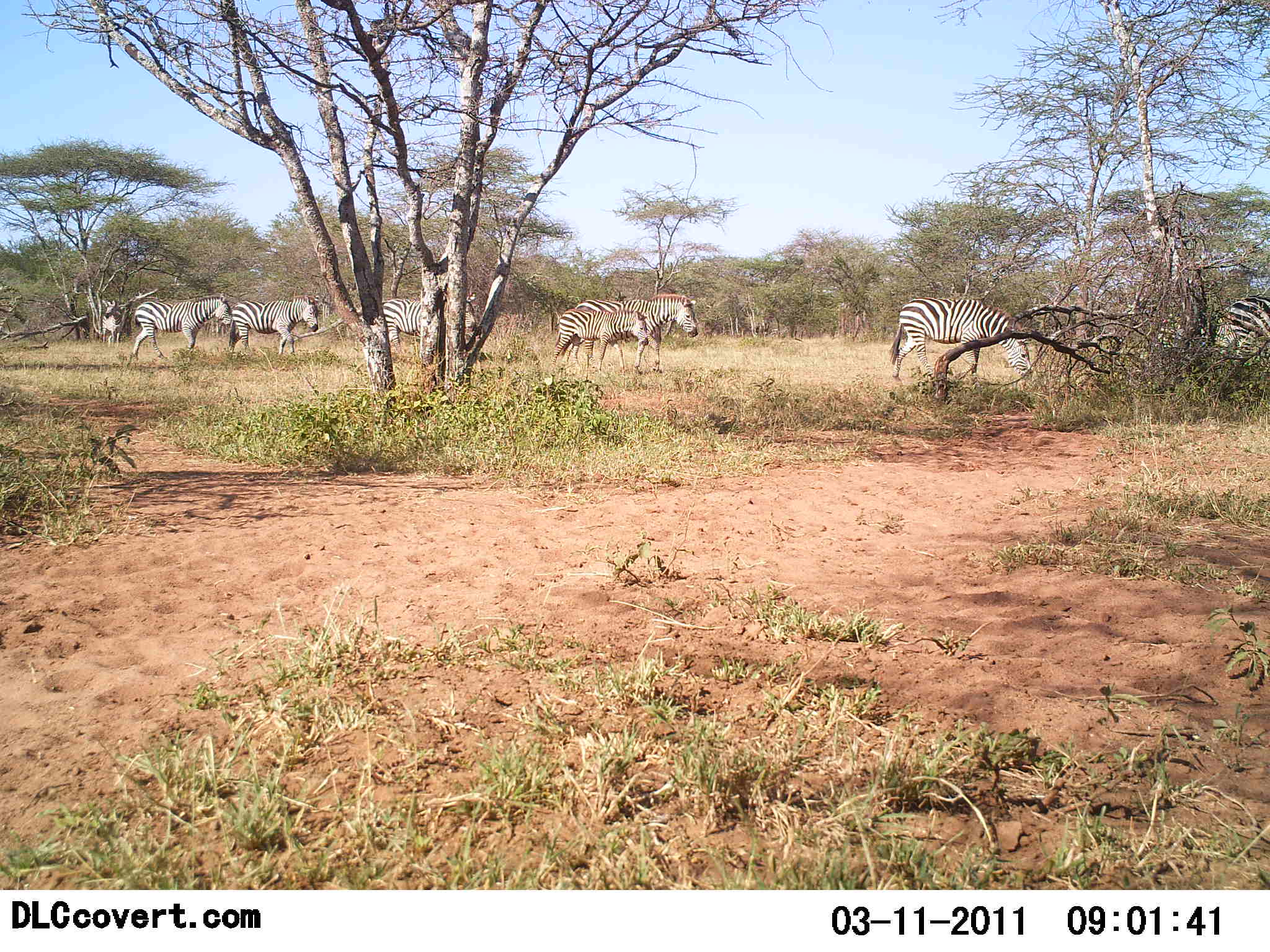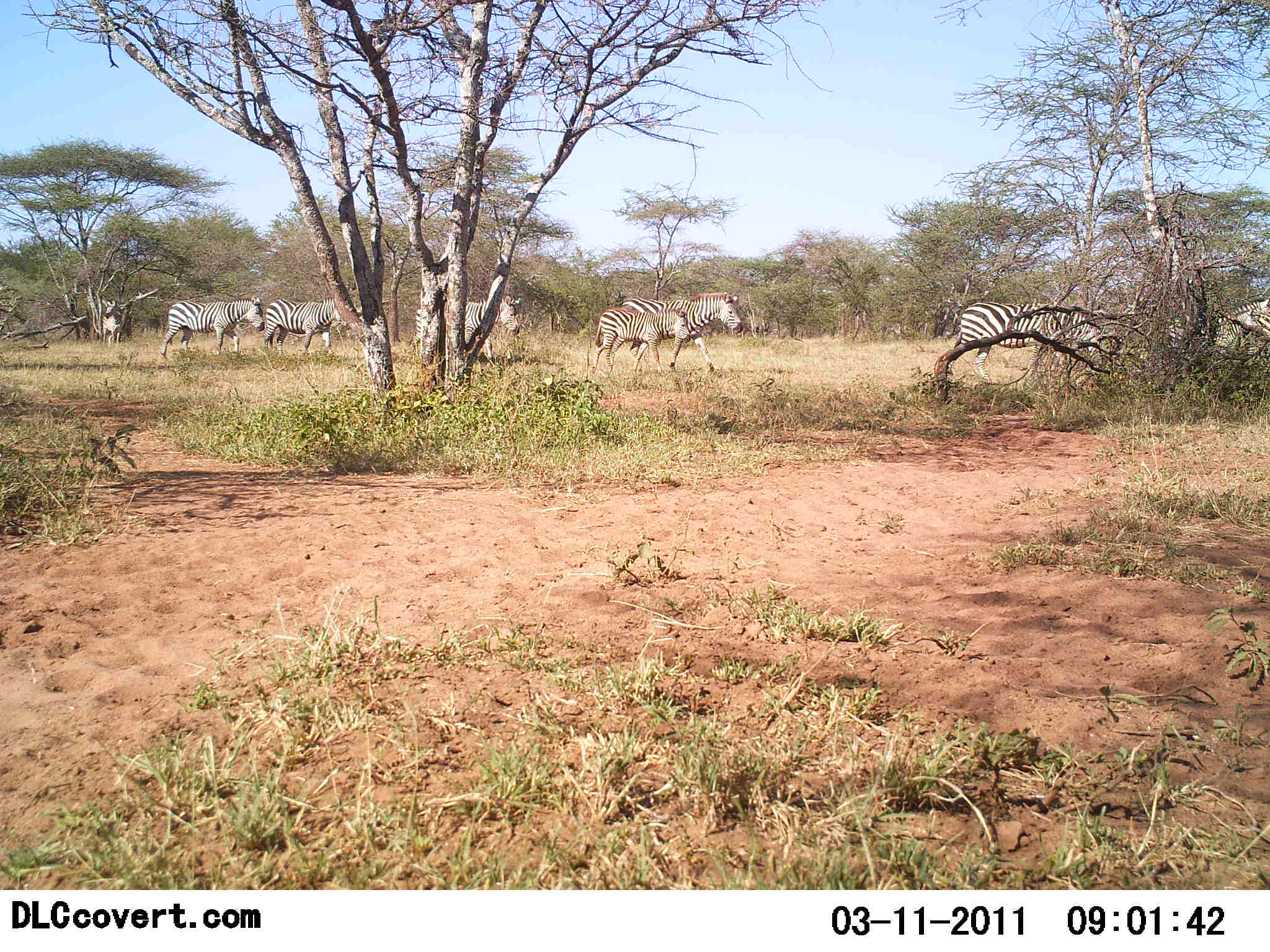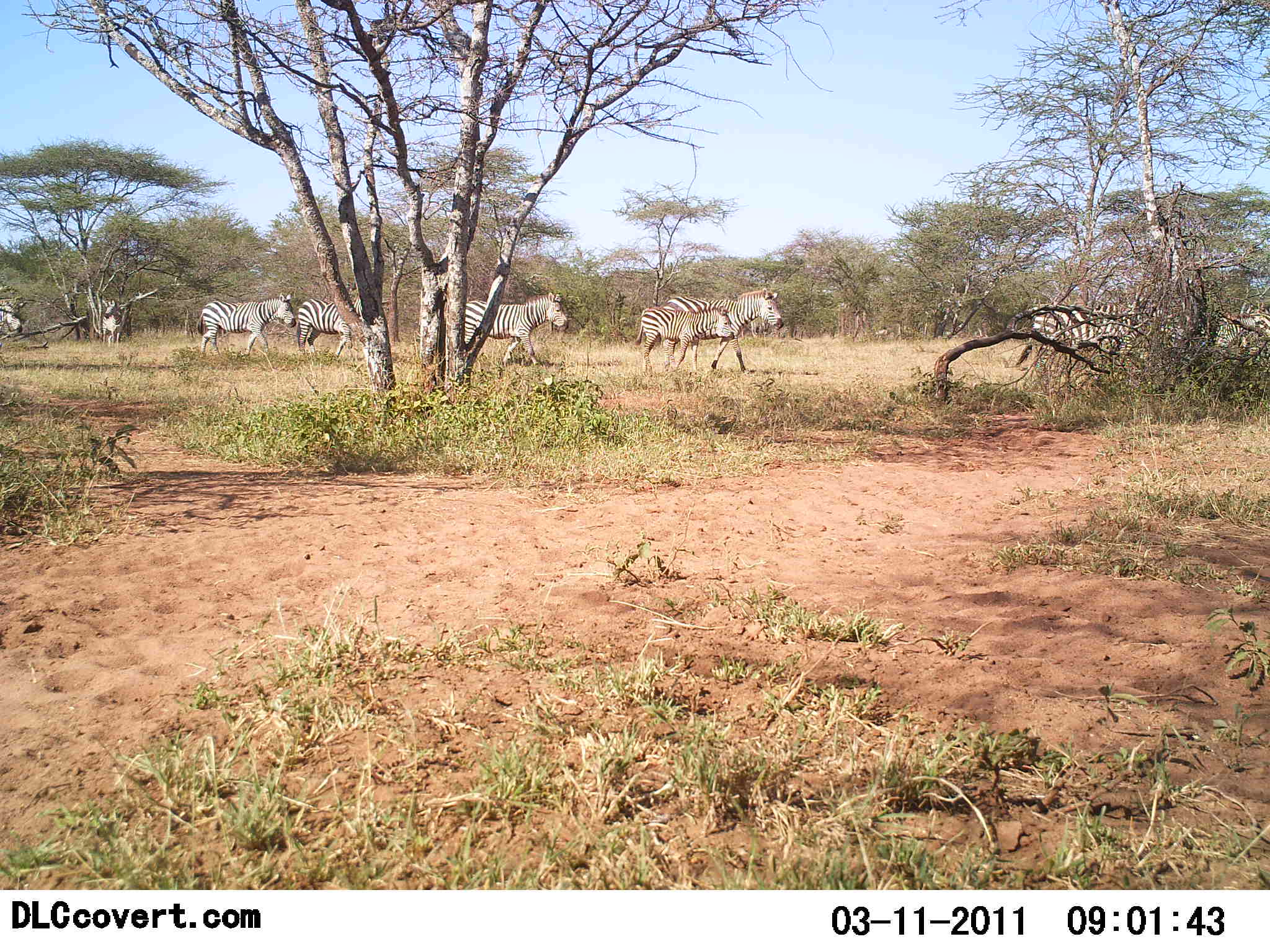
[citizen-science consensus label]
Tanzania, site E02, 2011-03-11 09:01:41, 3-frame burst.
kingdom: Animalia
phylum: Chordata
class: Mammalia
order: Perissodactyla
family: Equidae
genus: Equus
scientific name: Equus quagga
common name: plains zebra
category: zebra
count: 7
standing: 6%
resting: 0%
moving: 94%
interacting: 0%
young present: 35%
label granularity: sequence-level